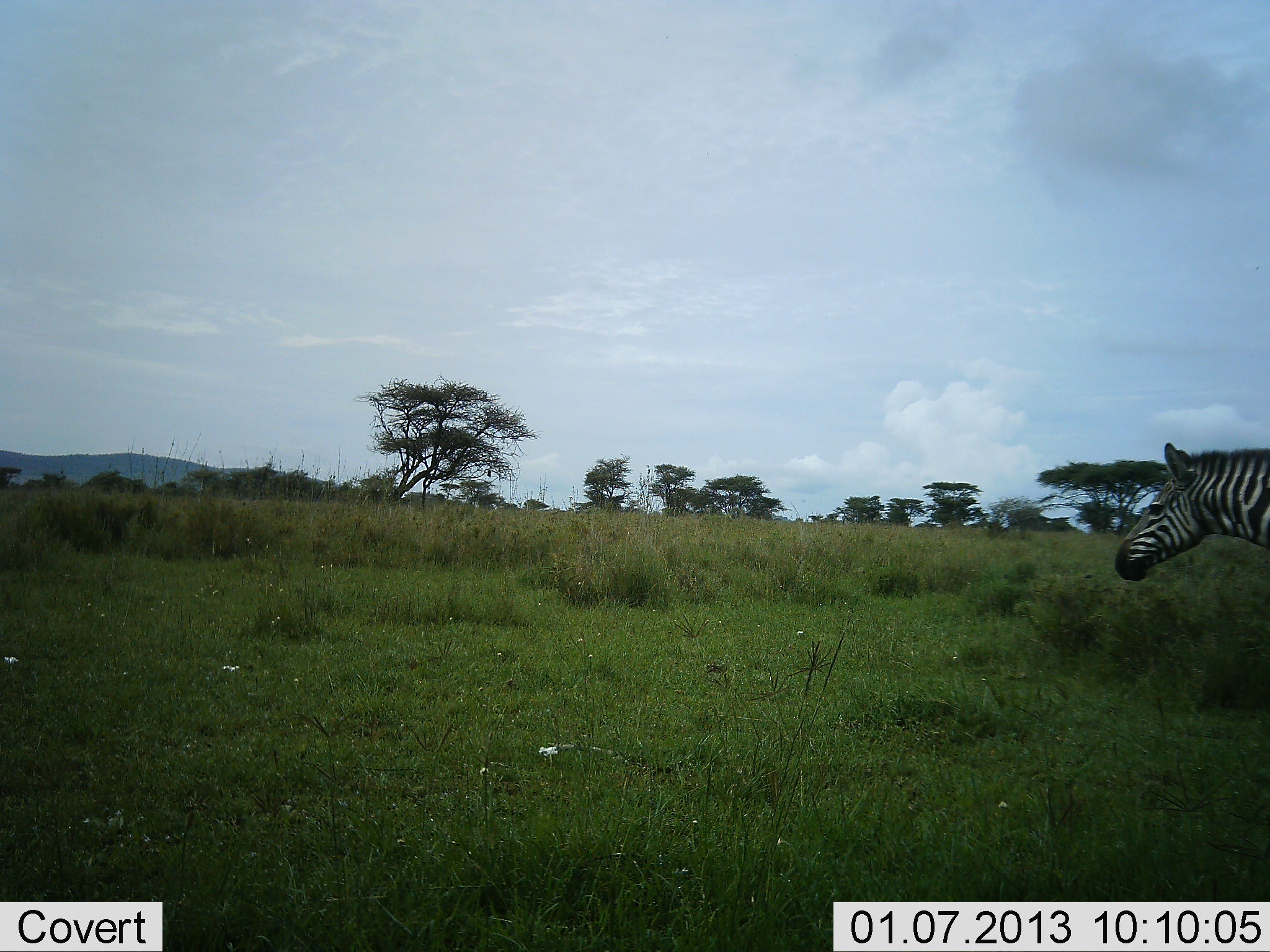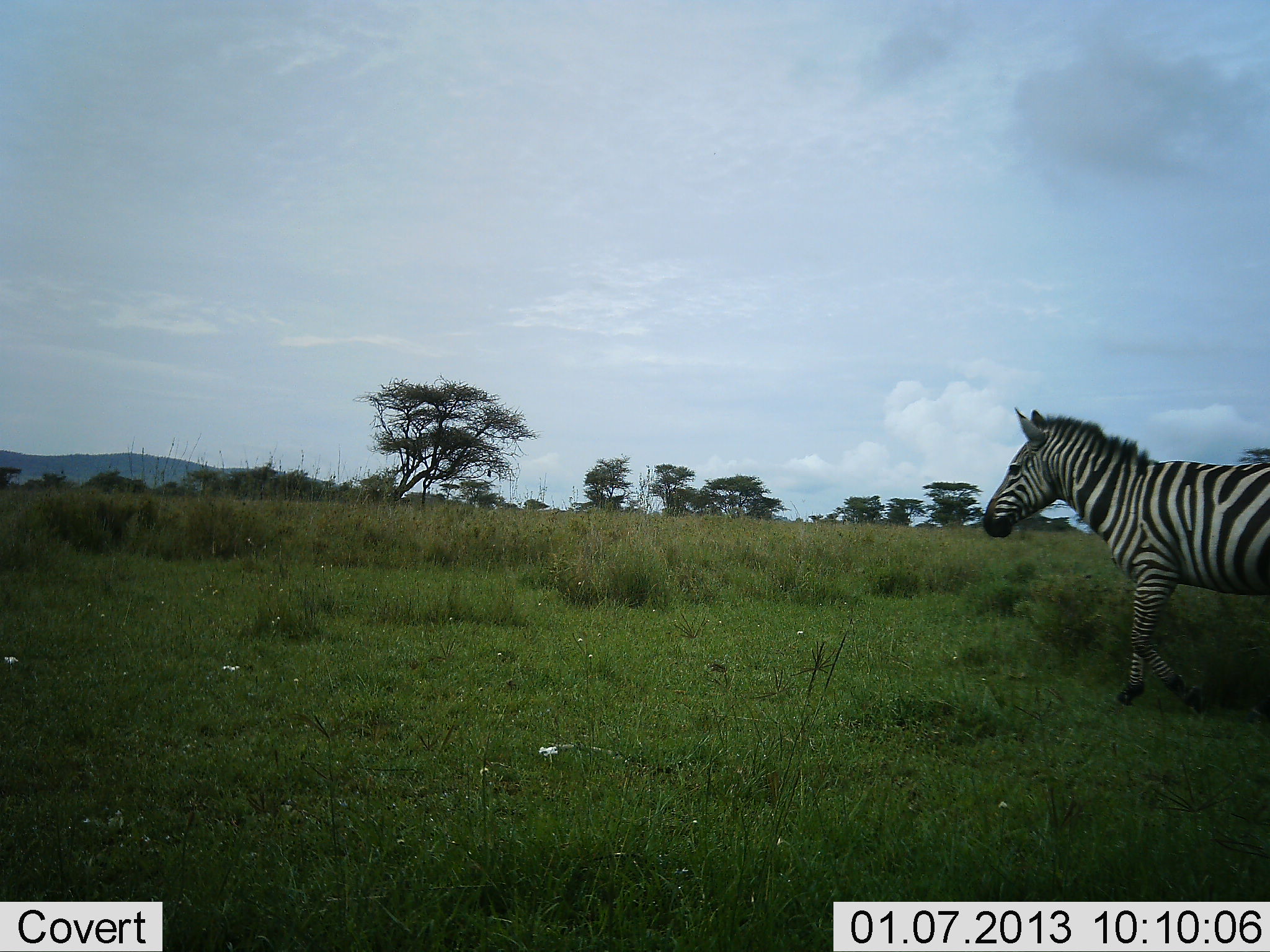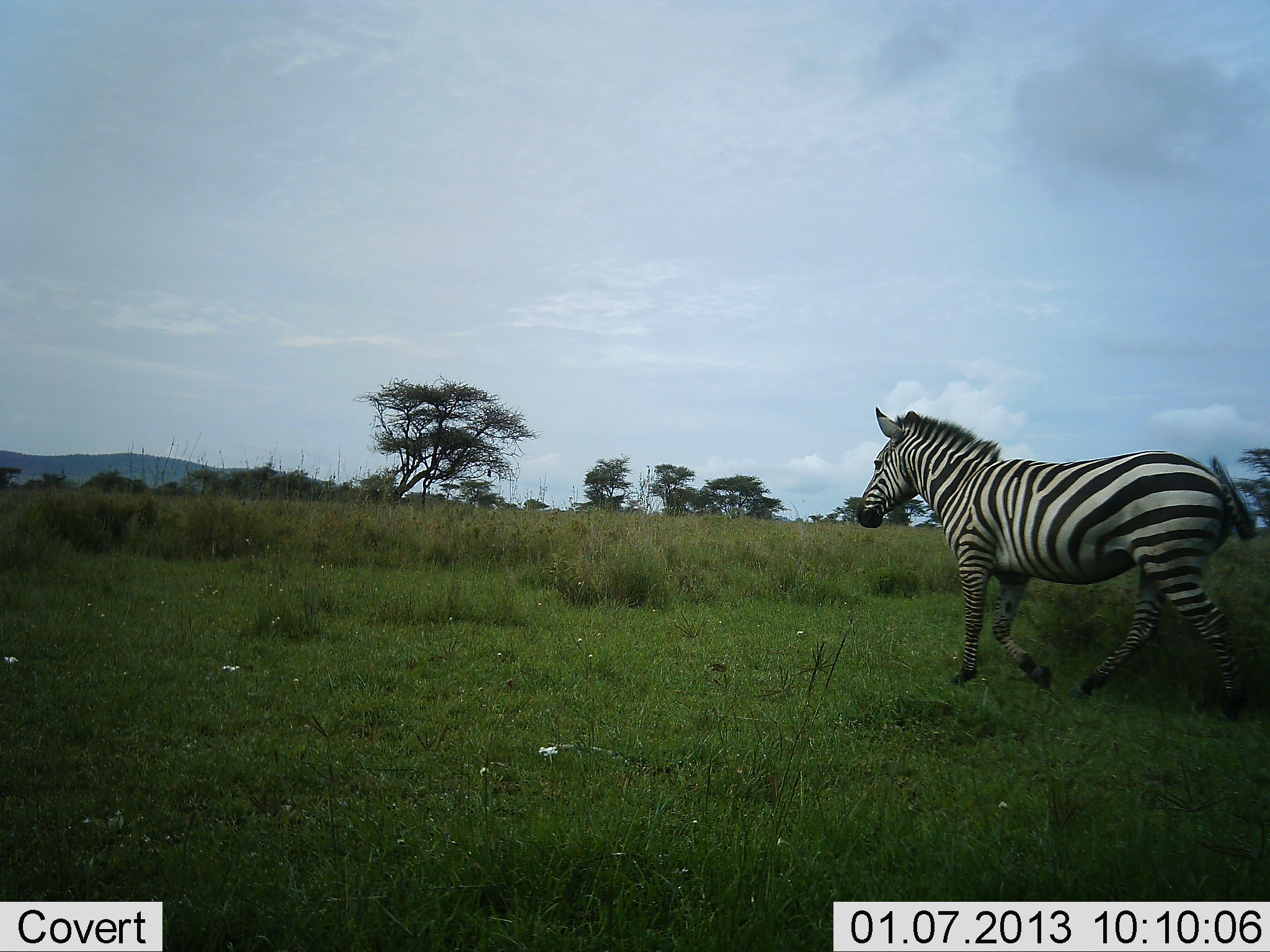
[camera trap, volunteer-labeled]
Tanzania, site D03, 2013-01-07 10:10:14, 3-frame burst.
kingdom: Animalia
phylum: Chordata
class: Mammalia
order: Perissodactyla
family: Equidae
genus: Equus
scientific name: Equus quagga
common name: plains zebra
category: zebra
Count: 1.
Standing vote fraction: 10%.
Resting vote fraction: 0%.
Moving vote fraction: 93%.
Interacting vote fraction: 2%.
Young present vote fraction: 0%.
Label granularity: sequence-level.